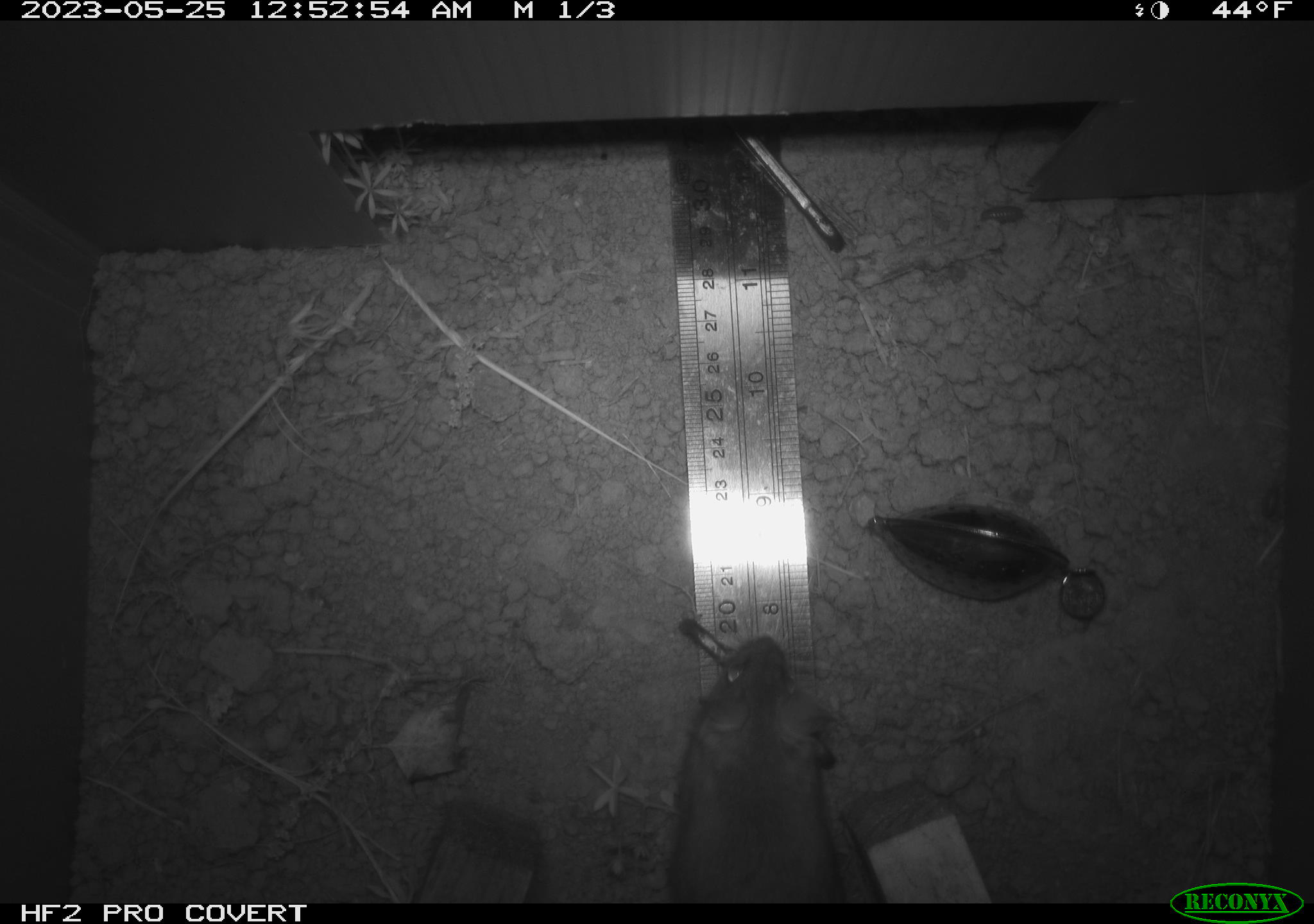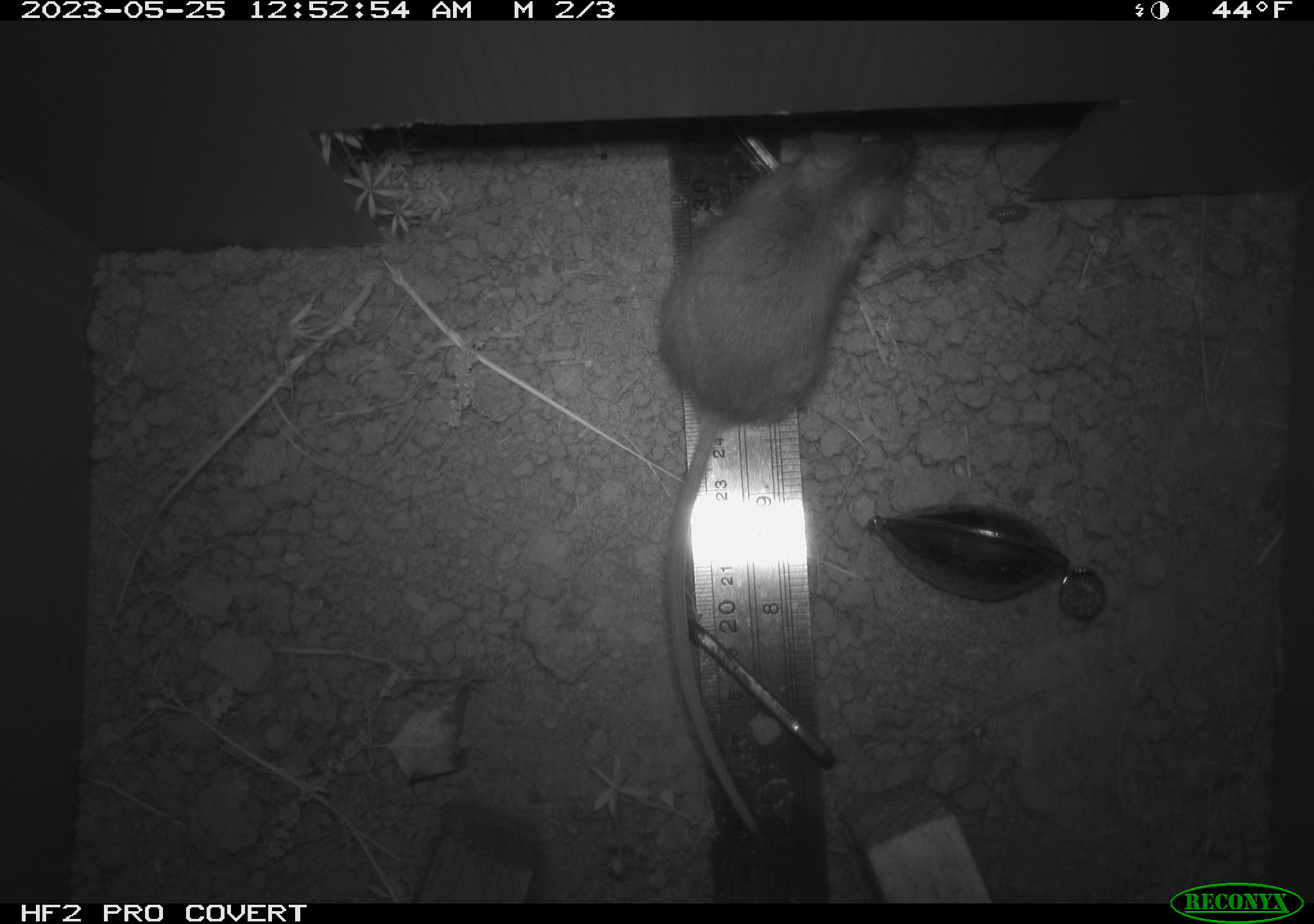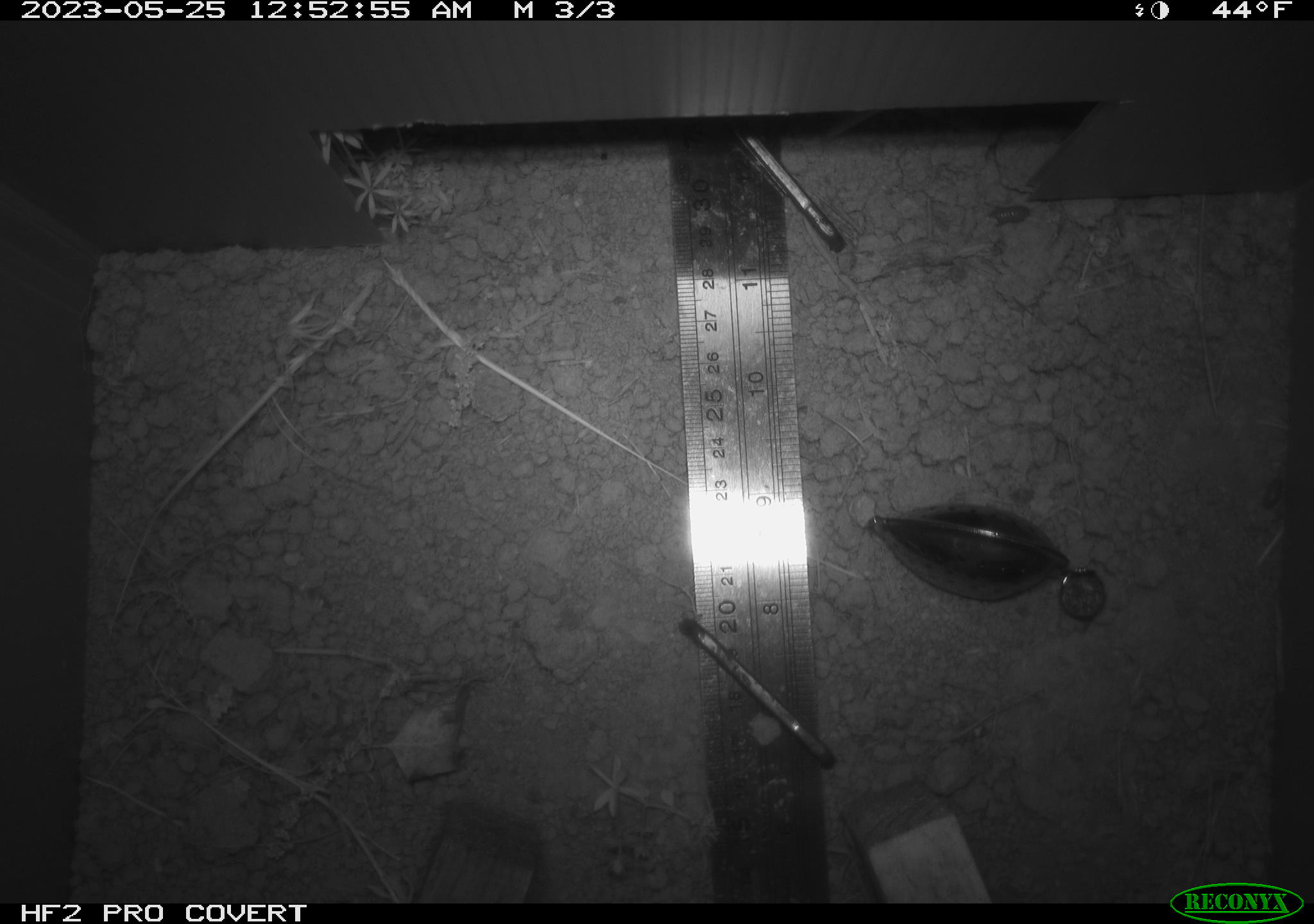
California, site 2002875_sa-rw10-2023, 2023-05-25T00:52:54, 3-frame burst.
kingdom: Animalia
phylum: Chordata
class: Mammalia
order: Rodentia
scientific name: Rodentia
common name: mouse species